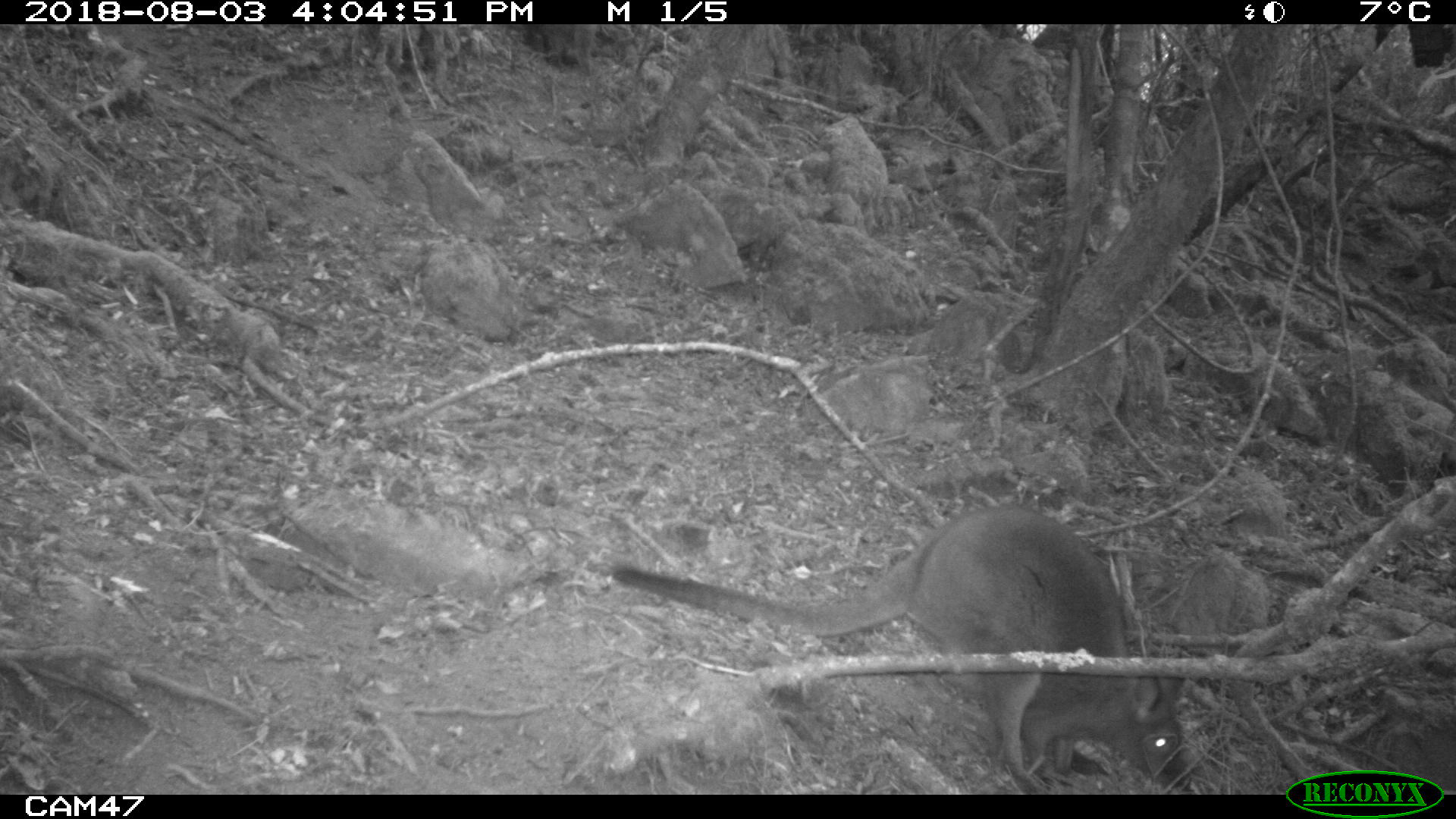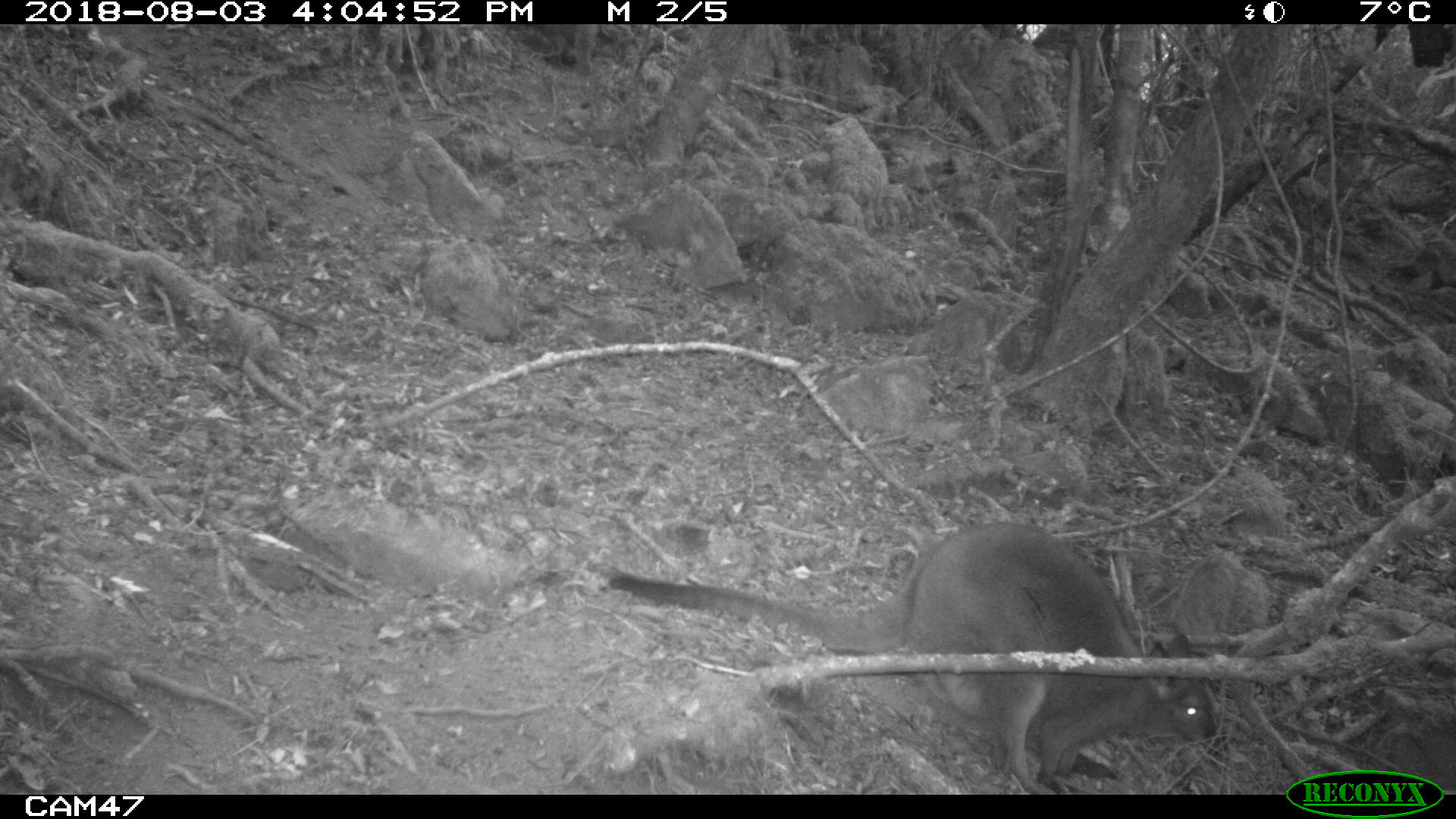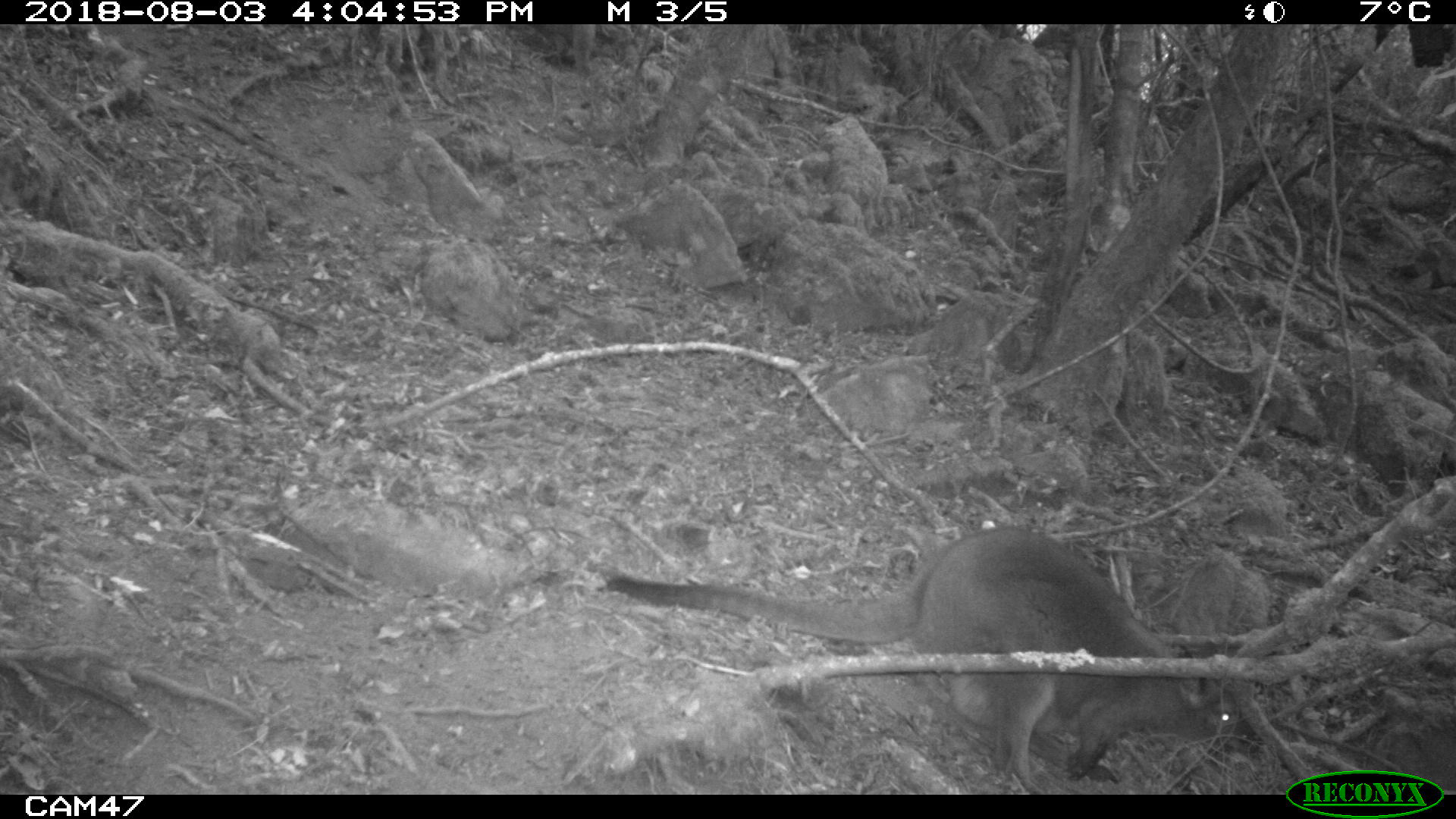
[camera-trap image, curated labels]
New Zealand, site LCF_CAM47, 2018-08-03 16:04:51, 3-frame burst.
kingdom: Animalia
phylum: Chordata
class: Mammalia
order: Diprotodontia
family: Macropodidae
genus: Notamacropus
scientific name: Notamacropus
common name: wallaby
Wallaby (Notamacropus).